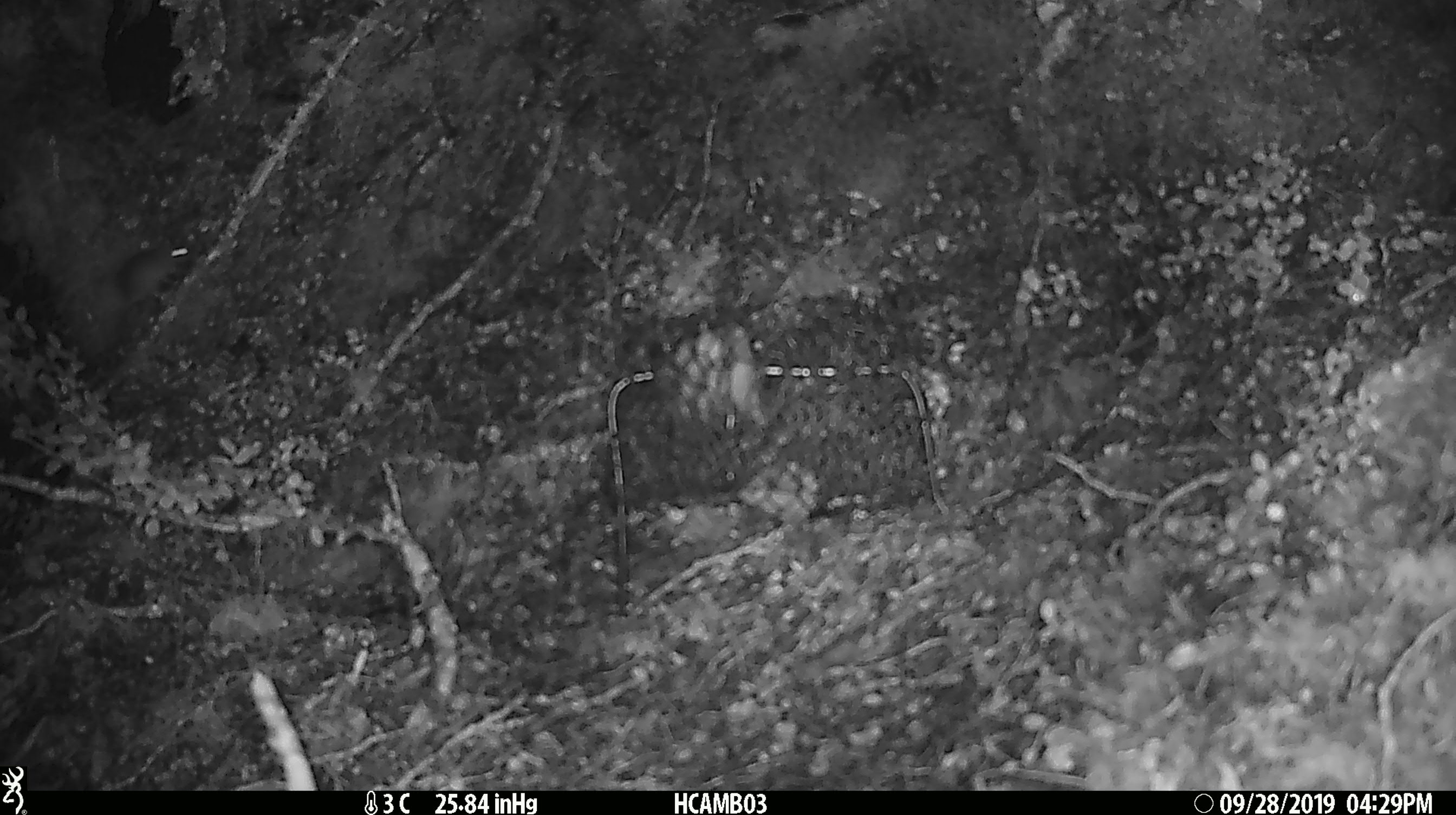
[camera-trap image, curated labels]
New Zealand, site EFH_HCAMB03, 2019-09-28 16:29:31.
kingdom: Animalia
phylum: Chordata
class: Mammalia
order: Rodentia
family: Muridae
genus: Mus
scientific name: Mus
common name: mouse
Mouse (Mus).